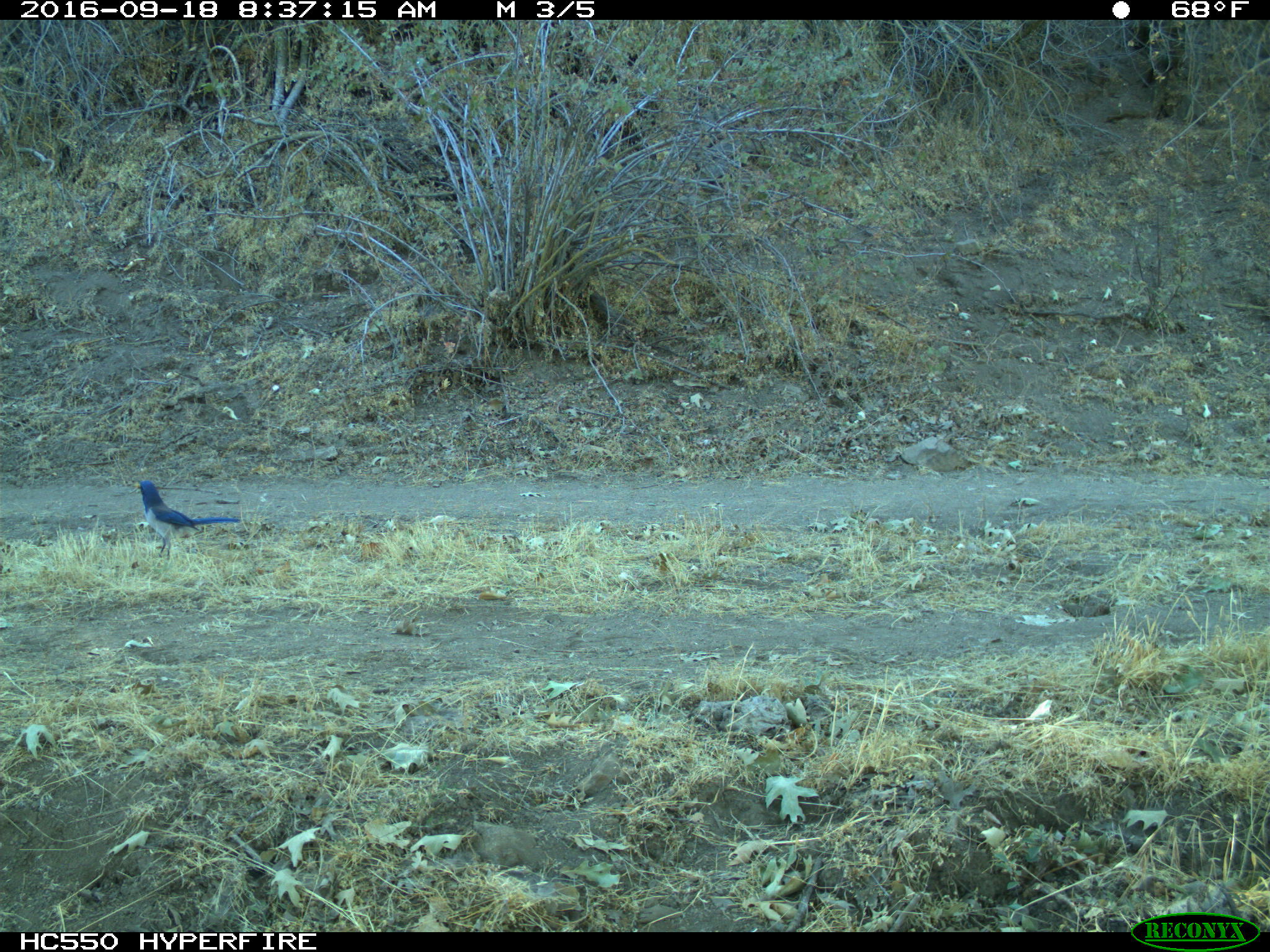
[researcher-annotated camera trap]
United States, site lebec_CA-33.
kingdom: Animalia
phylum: Chordata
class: Aves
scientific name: Aves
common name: birds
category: unidentified bird